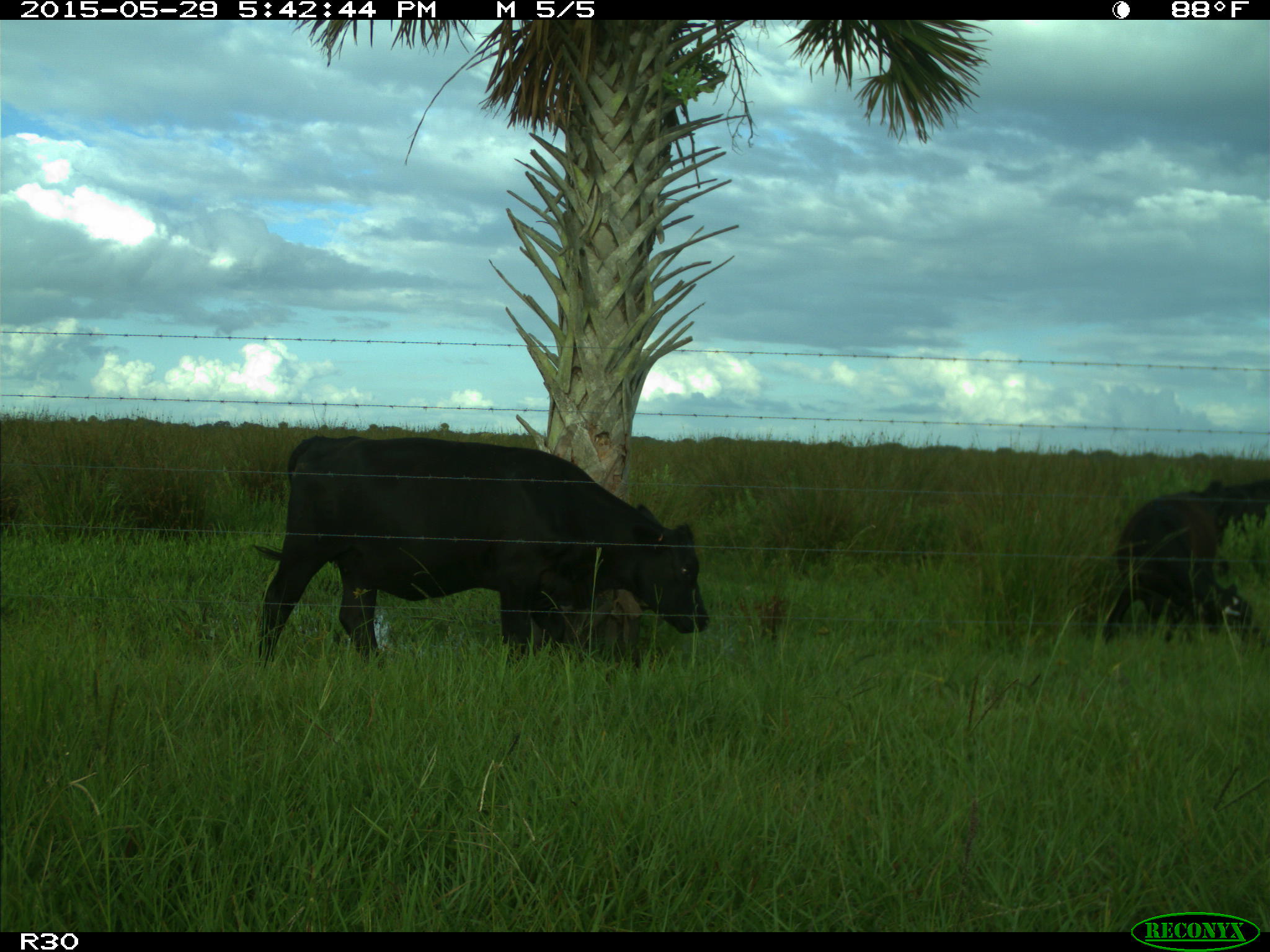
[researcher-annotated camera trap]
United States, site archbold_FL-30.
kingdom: Animalia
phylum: Chordata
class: Mammalia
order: Artiodactyla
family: Bovidae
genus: Bos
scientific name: Bos taurus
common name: domestic cow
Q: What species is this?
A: Bos taurus (domestic cow).